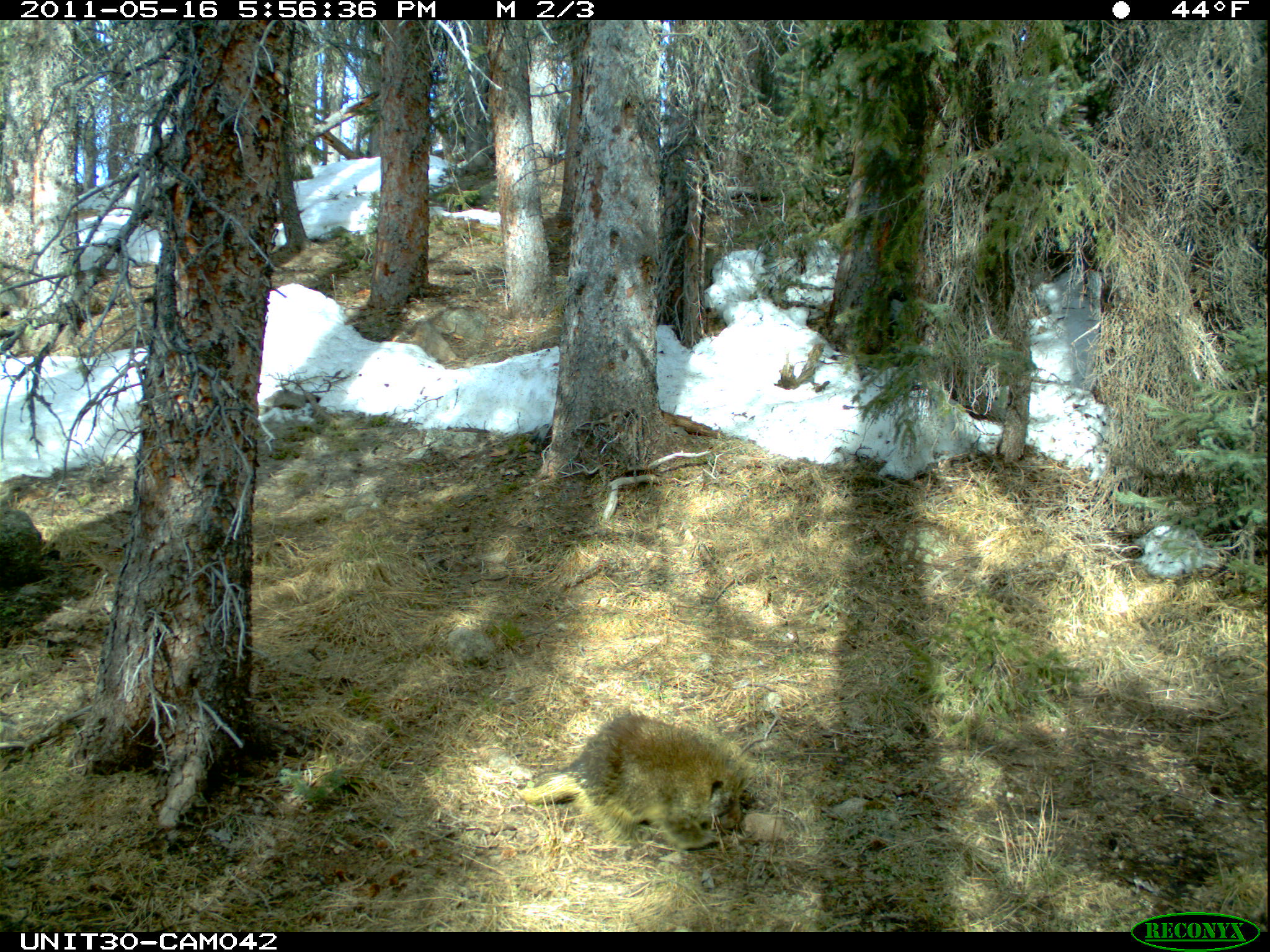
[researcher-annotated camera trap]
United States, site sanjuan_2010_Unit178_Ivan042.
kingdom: Animalia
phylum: Chordata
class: Mammalia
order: Rodentia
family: Erethizontidae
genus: Erethizon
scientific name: Erethizon dorsatum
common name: north american porcupine